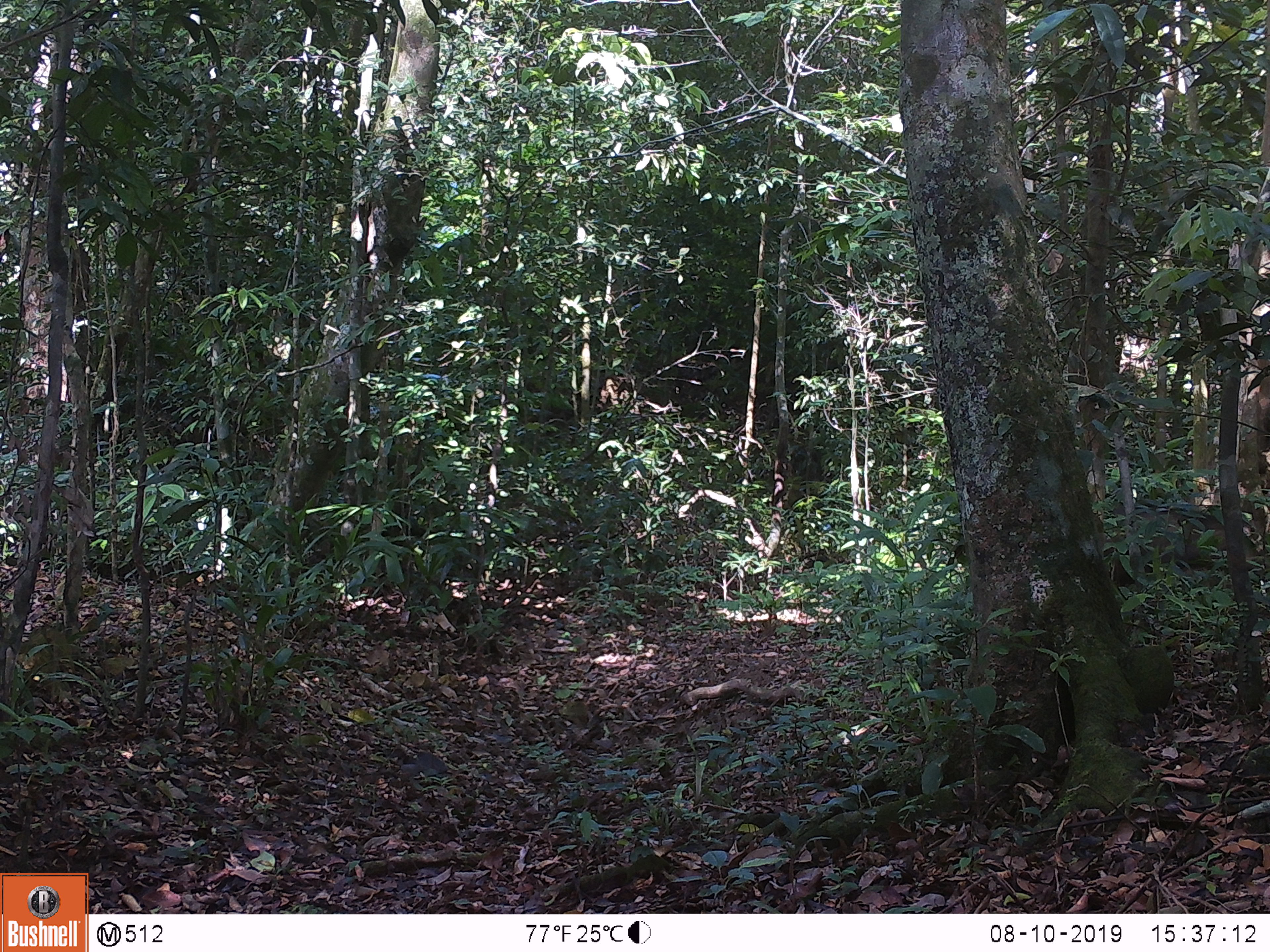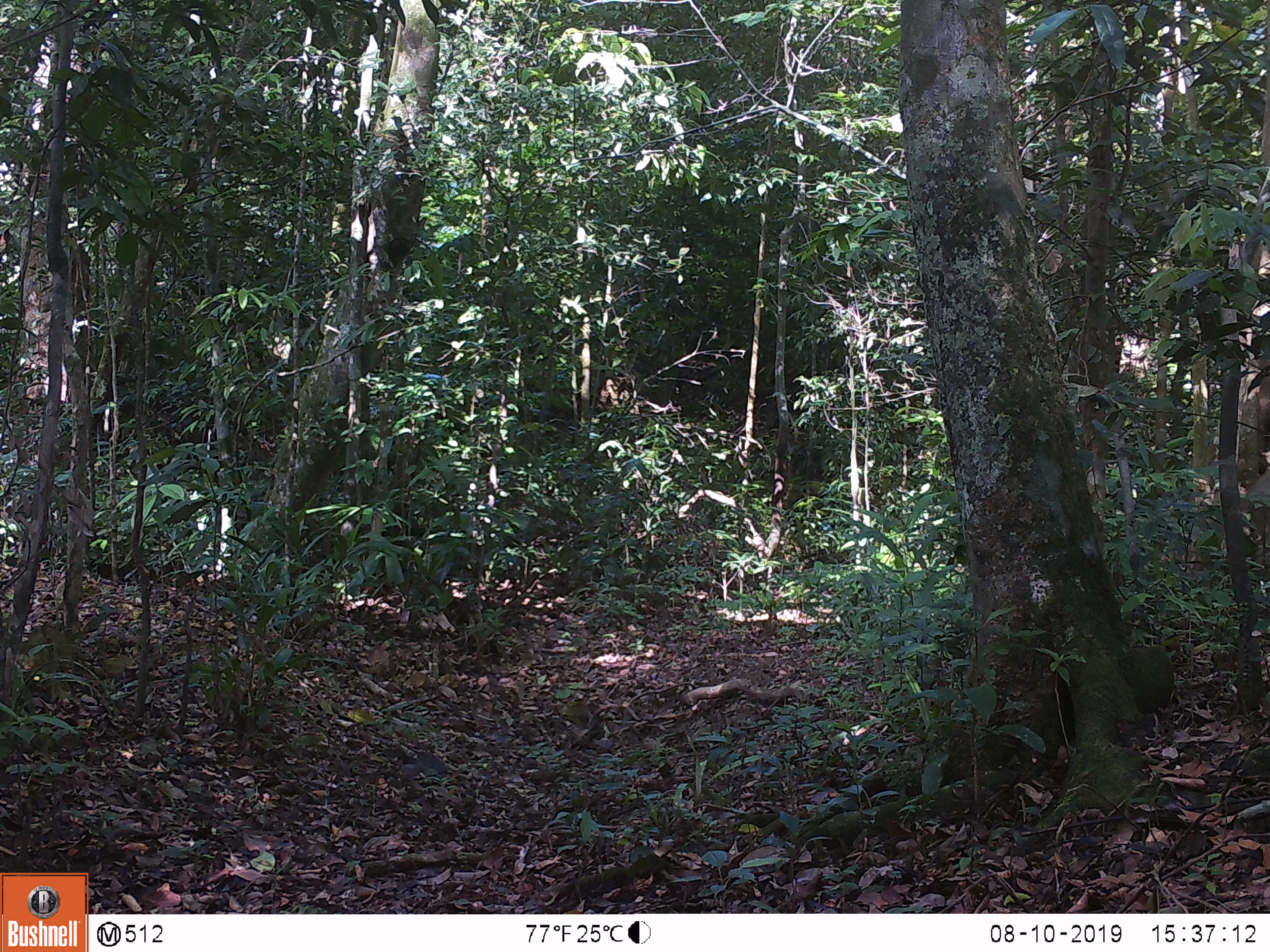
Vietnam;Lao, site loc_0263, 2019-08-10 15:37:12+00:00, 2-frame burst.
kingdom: Animalia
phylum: Chordata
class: Mammalia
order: Artiodactyla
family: Suidae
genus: Sus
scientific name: Sus scrofa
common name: eurasian wild pig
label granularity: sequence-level